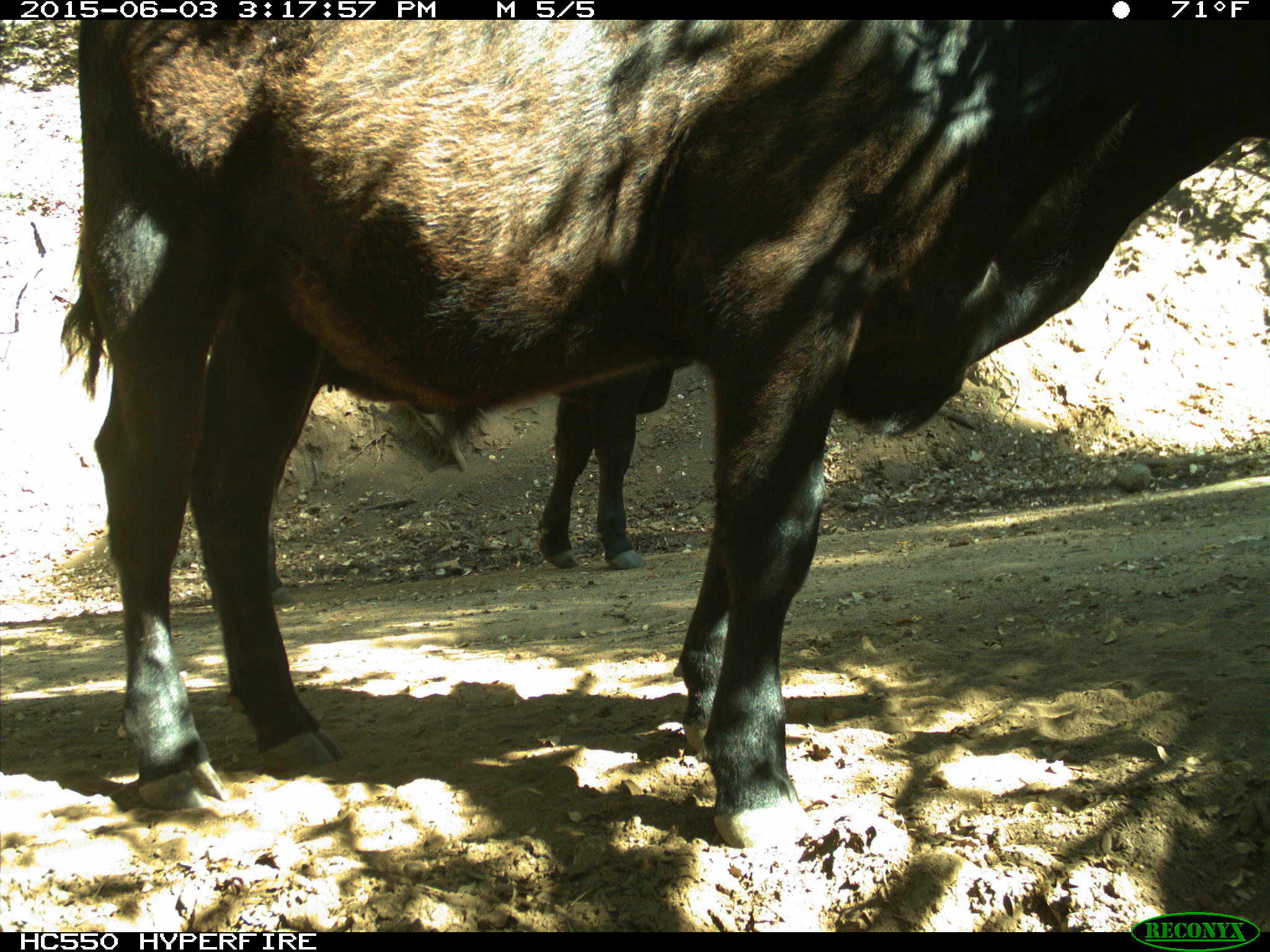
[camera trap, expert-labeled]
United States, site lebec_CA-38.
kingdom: Animalia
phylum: Chordata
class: Mammalia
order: Artiodactyla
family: Bovidae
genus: Bos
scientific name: Bos taurus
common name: domestic cow